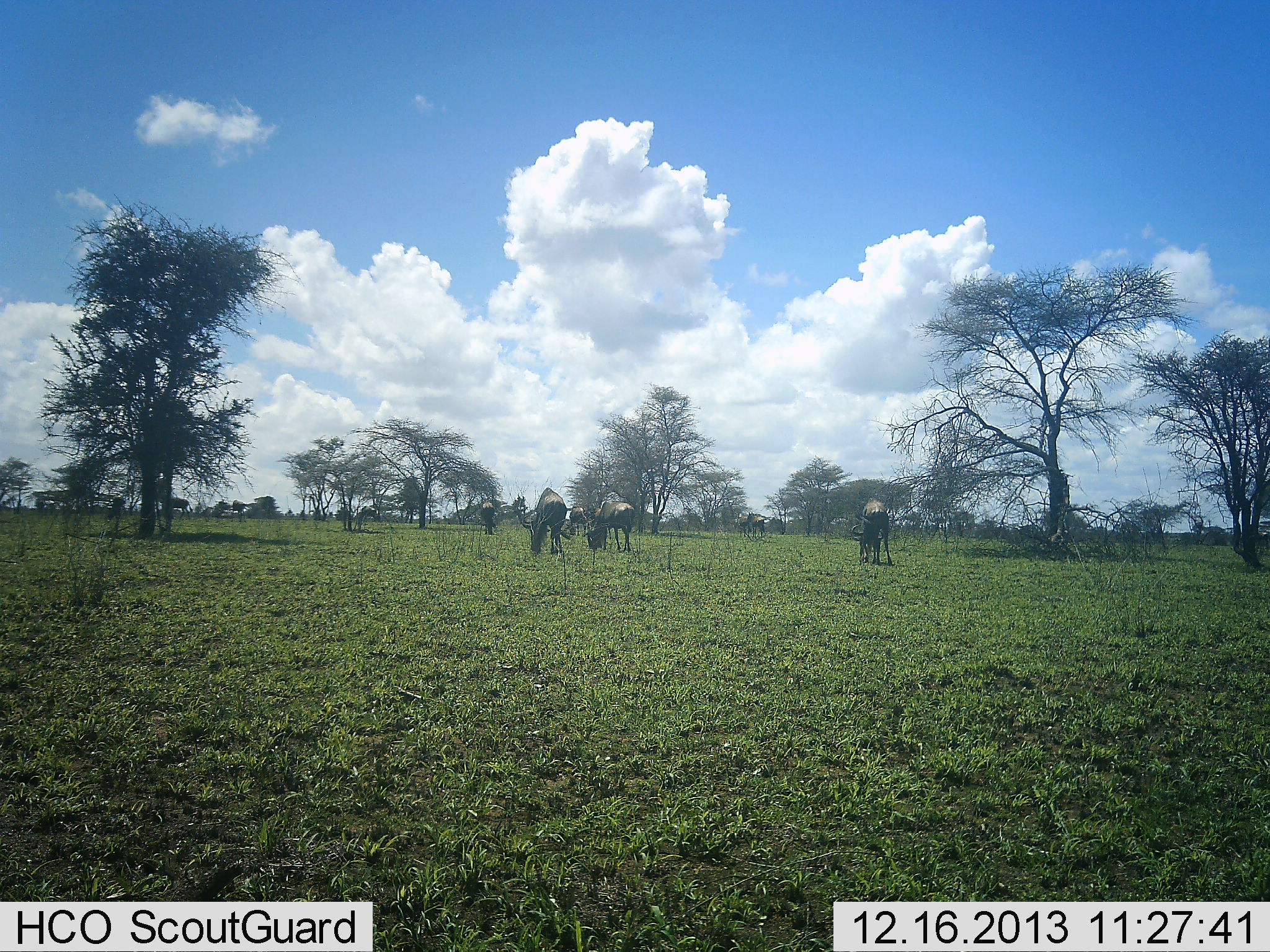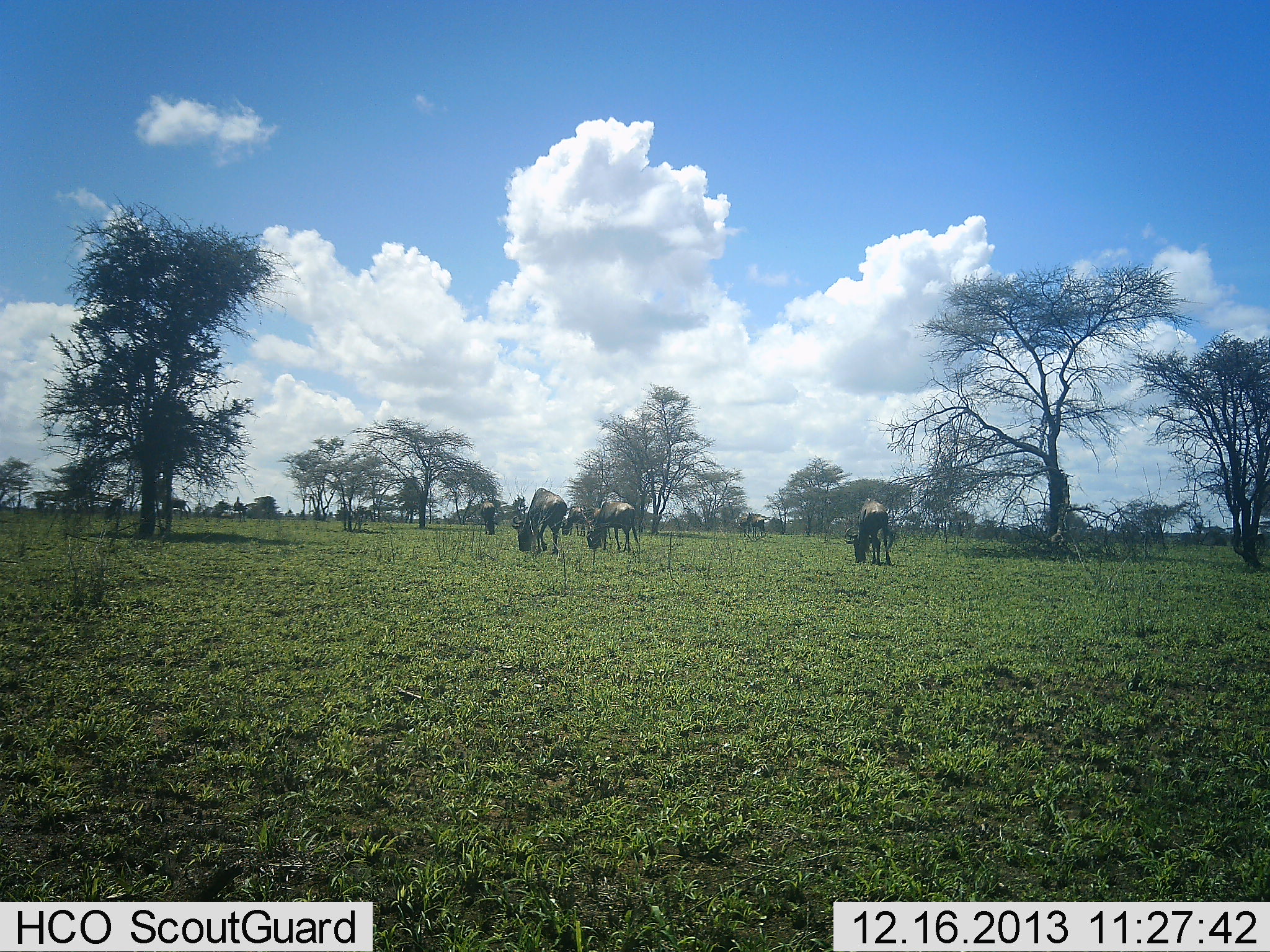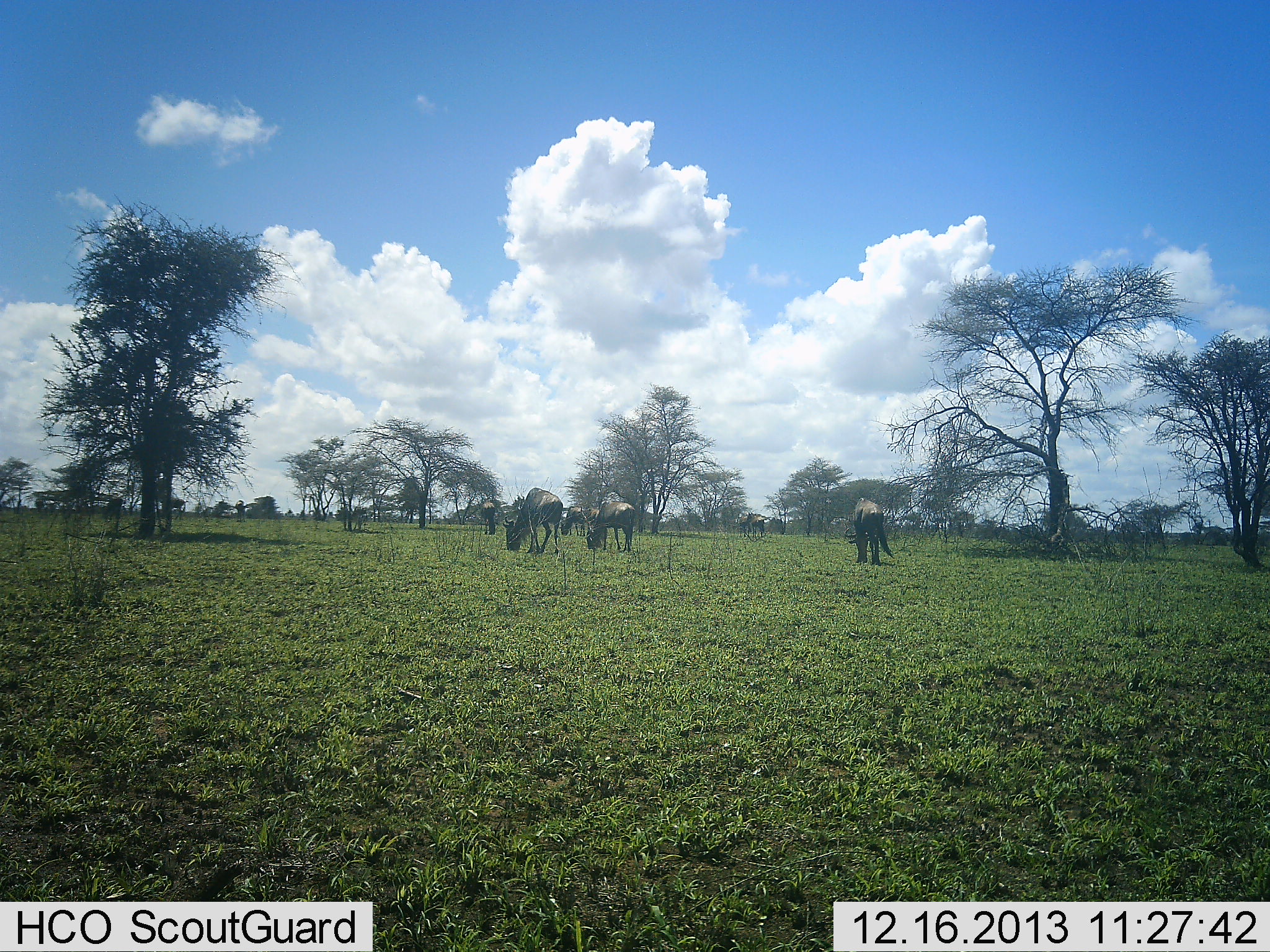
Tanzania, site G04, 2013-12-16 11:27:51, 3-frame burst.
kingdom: Animalia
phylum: Chordata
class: Mammalia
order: Artiodactyla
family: Bovidae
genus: Connochaetes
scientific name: Connochaetes taurinus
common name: blue wildebeest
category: wildebeest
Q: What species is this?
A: Wildebeest (blue wildebeest) (Connochaetes taurinus).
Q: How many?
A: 9.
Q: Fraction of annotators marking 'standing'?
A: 20%.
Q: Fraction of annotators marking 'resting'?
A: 0%.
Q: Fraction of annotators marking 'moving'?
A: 50%.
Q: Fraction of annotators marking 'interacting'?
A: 0%.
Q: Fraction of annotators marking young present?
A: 0%.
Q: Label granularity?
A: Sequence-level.